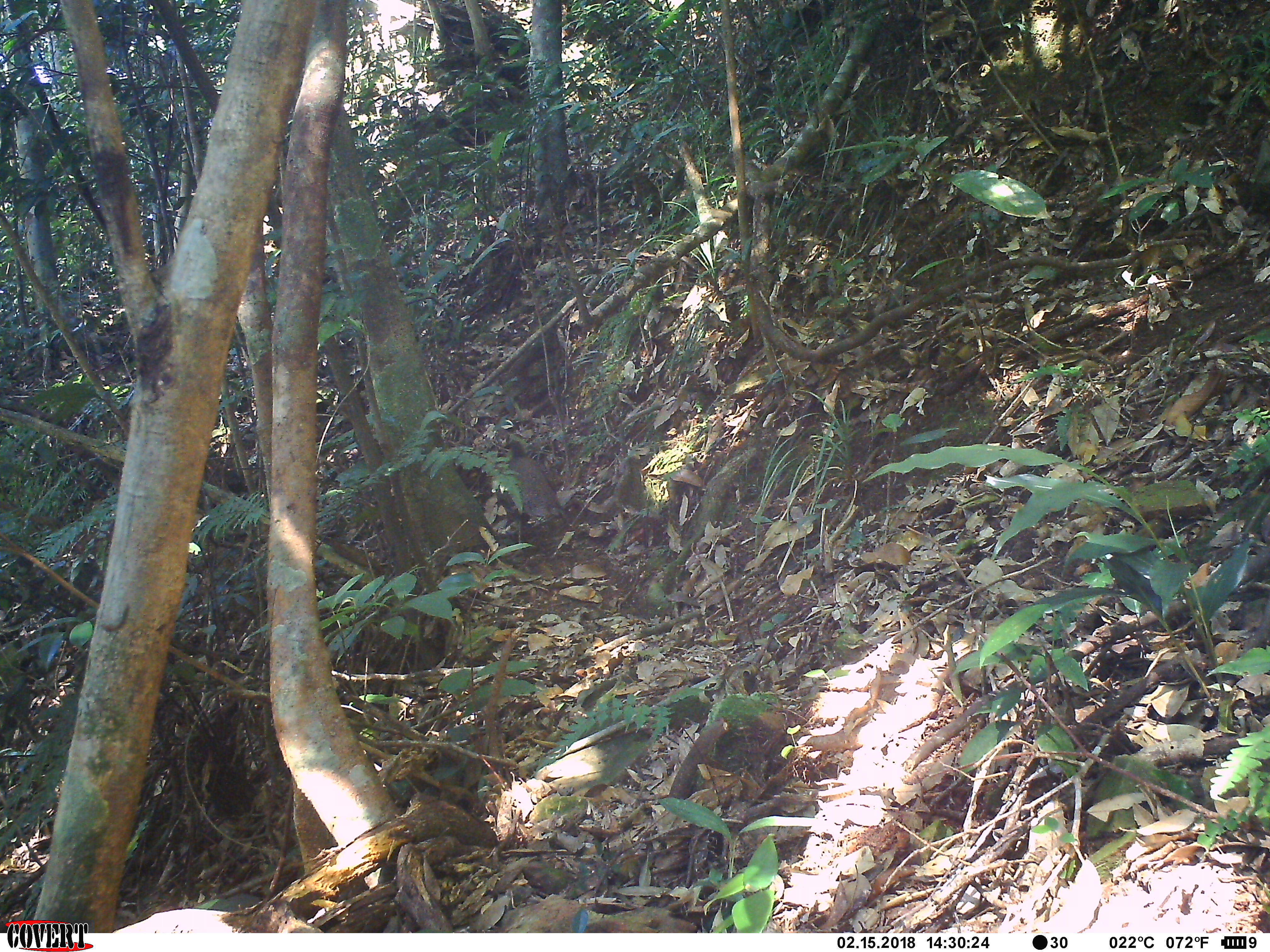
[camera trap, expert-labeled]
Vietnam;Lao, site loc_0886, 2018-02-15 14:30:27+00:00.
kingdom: Animalia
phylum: Chordata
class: Aves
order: Galliformes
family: Phasianidae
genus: Polyplectron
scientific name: Polyplectron bicalcaratum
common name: gray peacock-pheasant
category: grey peacock pheasant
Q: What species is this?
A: Grey peacock pheasant (gray peacock-pheasant) (Polyplectron bicalcaratum).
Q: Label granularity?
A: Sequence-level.